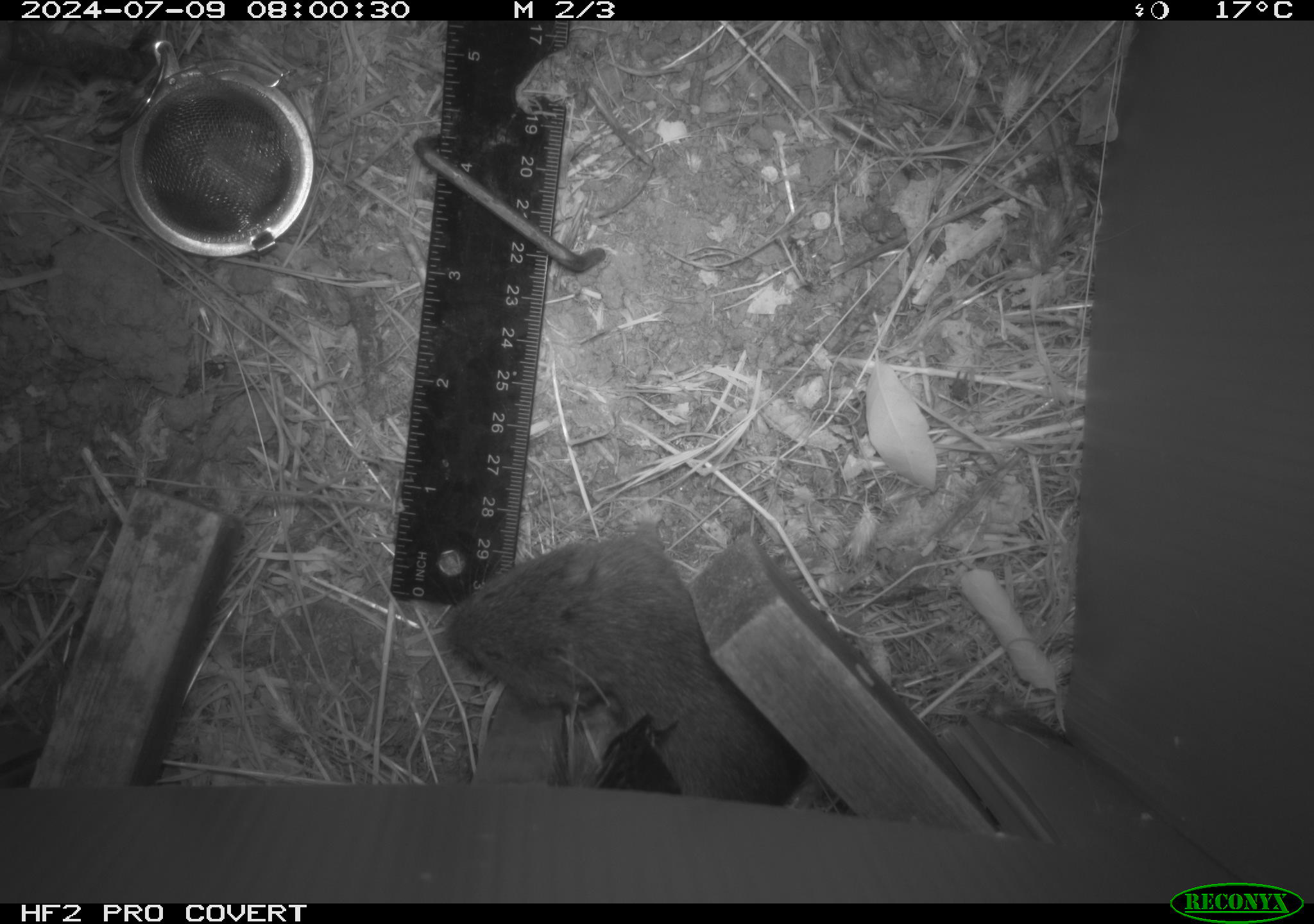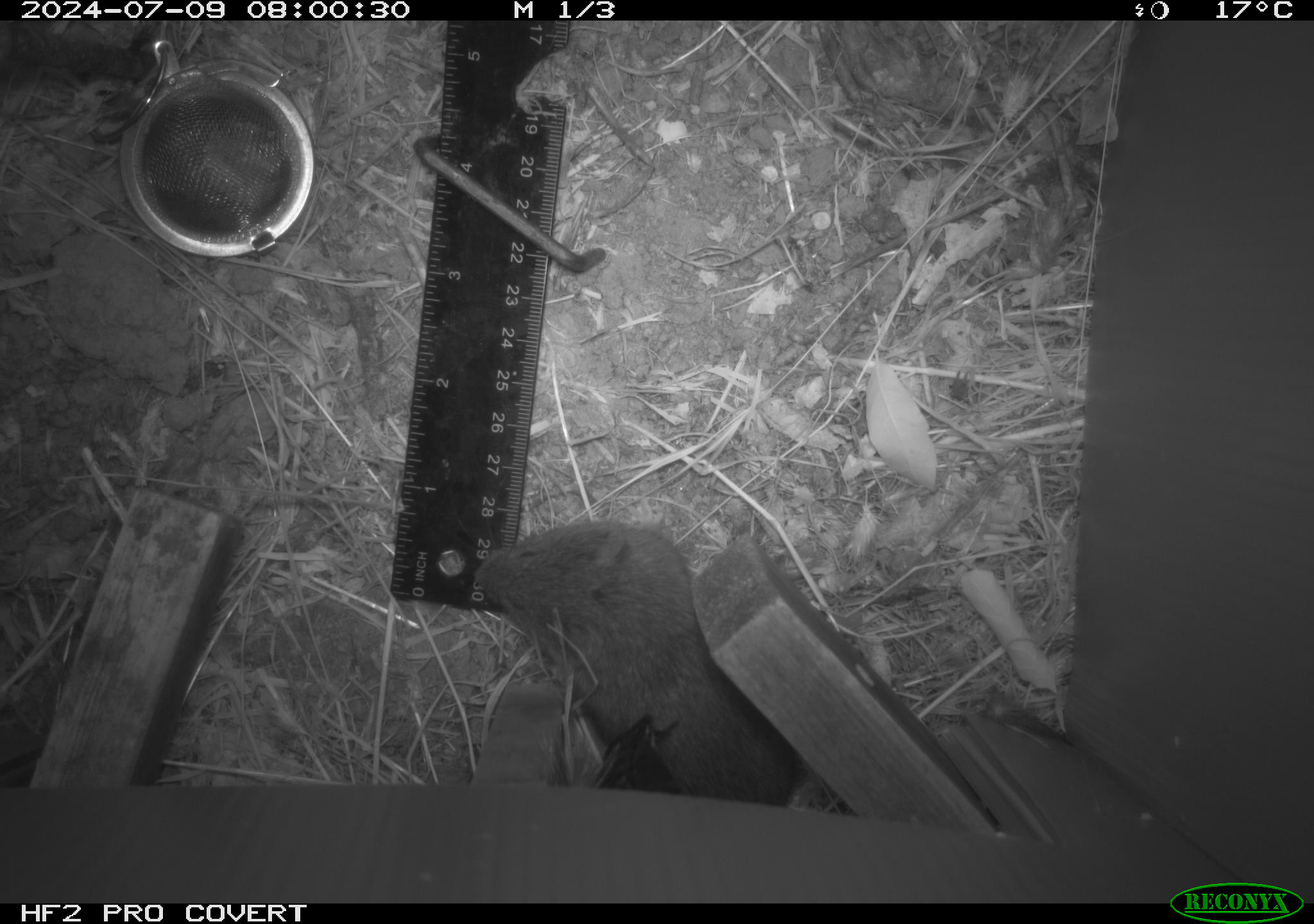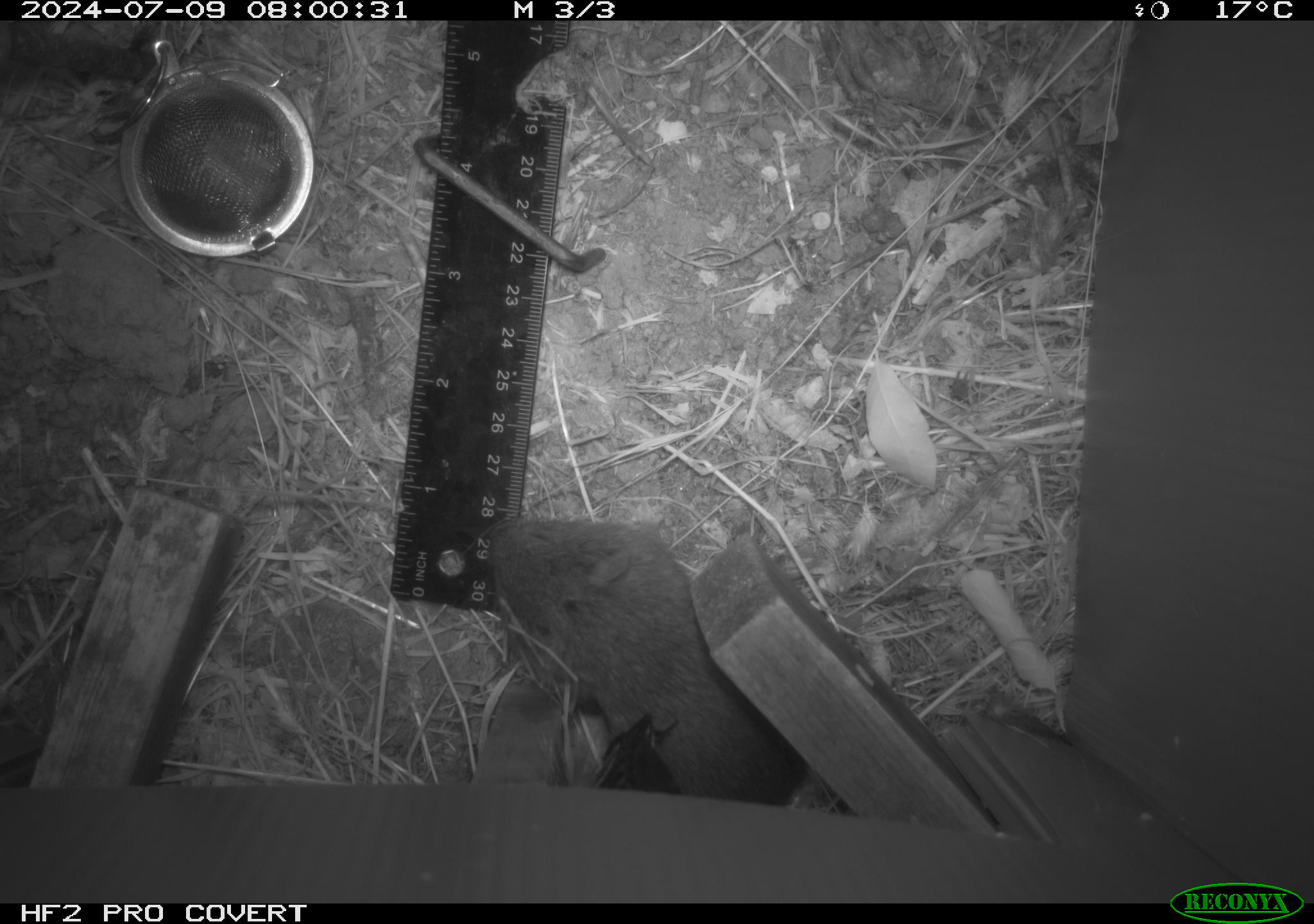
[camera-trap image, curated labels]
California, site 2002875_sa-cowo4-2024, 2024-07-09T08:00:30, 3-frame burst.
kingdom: Animalia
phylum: Chordata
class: Mammalia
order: Rodentia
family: Cricetidae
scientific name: Arvicolinae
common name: voles, lemmings, and muskrats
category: arvicolinae subfamily